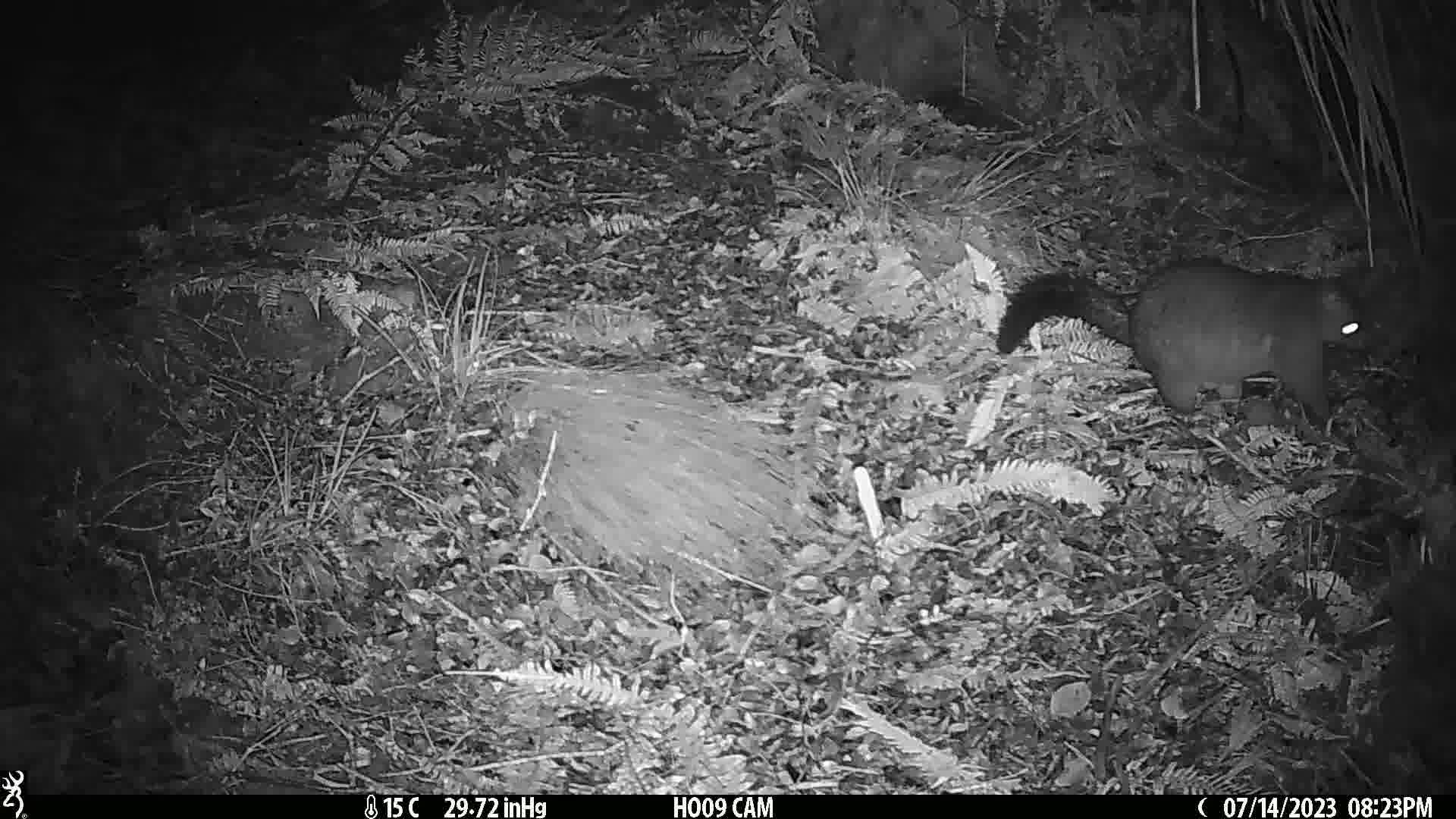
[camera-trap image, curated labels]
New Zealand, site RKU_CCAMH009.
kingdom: Animalia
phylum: Chordata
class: Mammalia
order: Diprotodontia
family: Phalangeridae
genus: Trichosurus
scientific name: Trichosurus vulpecula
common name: common brushtail possum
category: possum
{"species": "possum (common brushtail possum) (Trichosurus vulpecula)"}